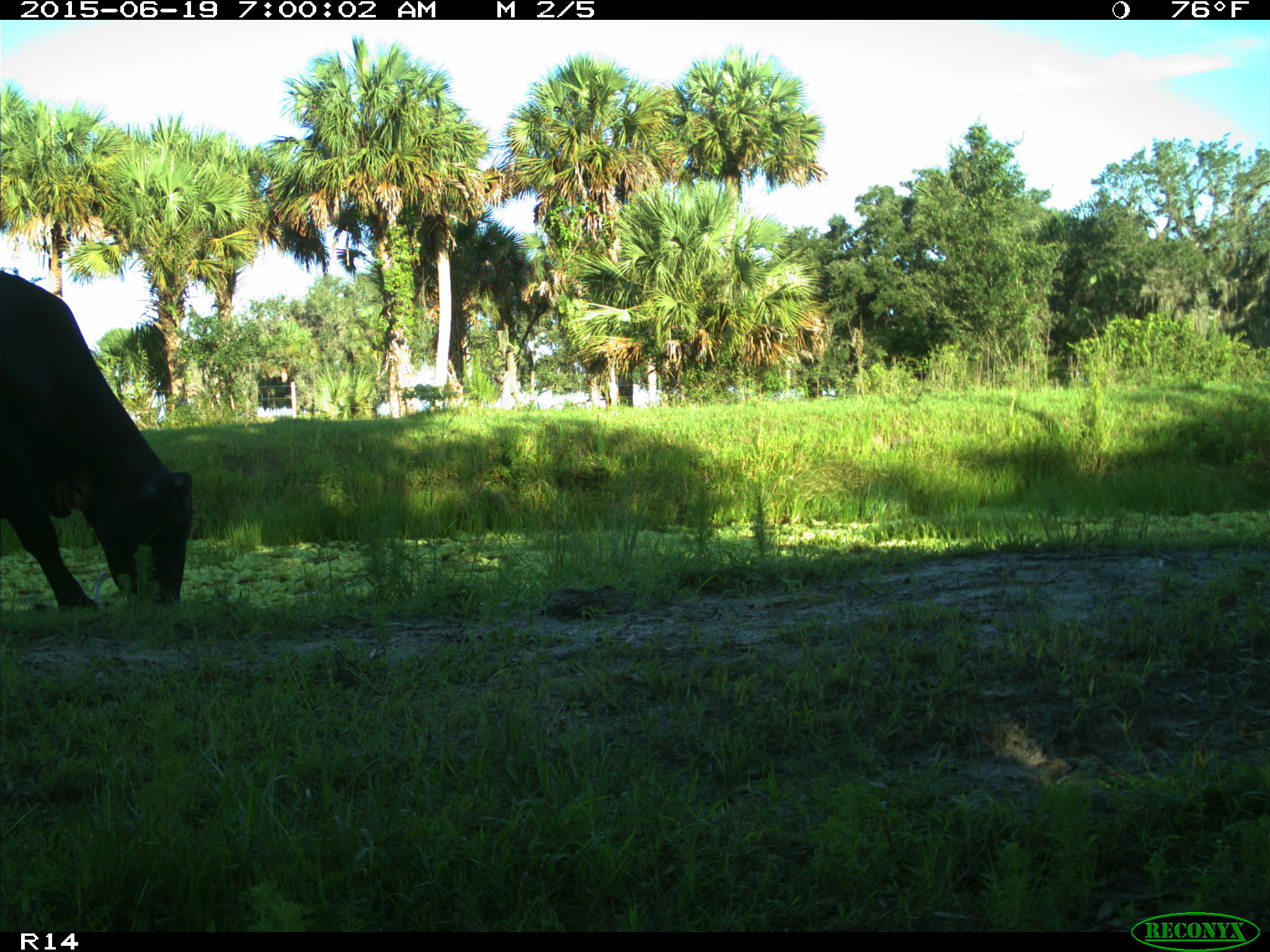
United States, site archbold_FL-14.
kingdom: Animalia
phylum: Chordata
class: Mammalia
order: Artiodactyla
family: Bovidae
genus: Bos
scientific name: Bos taurus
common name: domestic cow